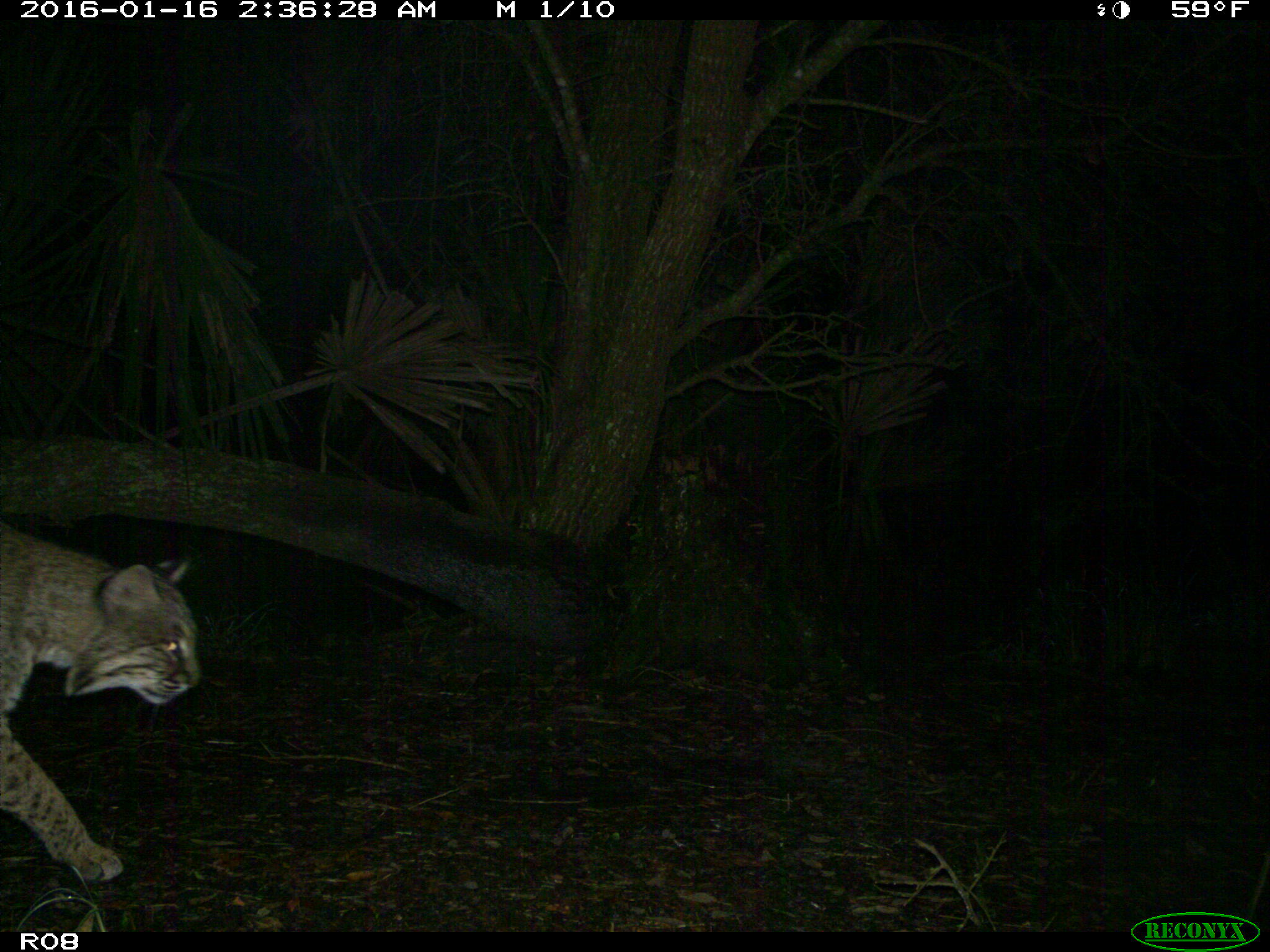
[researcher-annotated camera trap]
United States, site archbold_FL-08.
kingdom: Animalia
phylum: Chordata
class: Mammalia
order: Carnivora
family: Felidae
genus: Lynx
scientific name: Lynx rufus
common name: bobcat